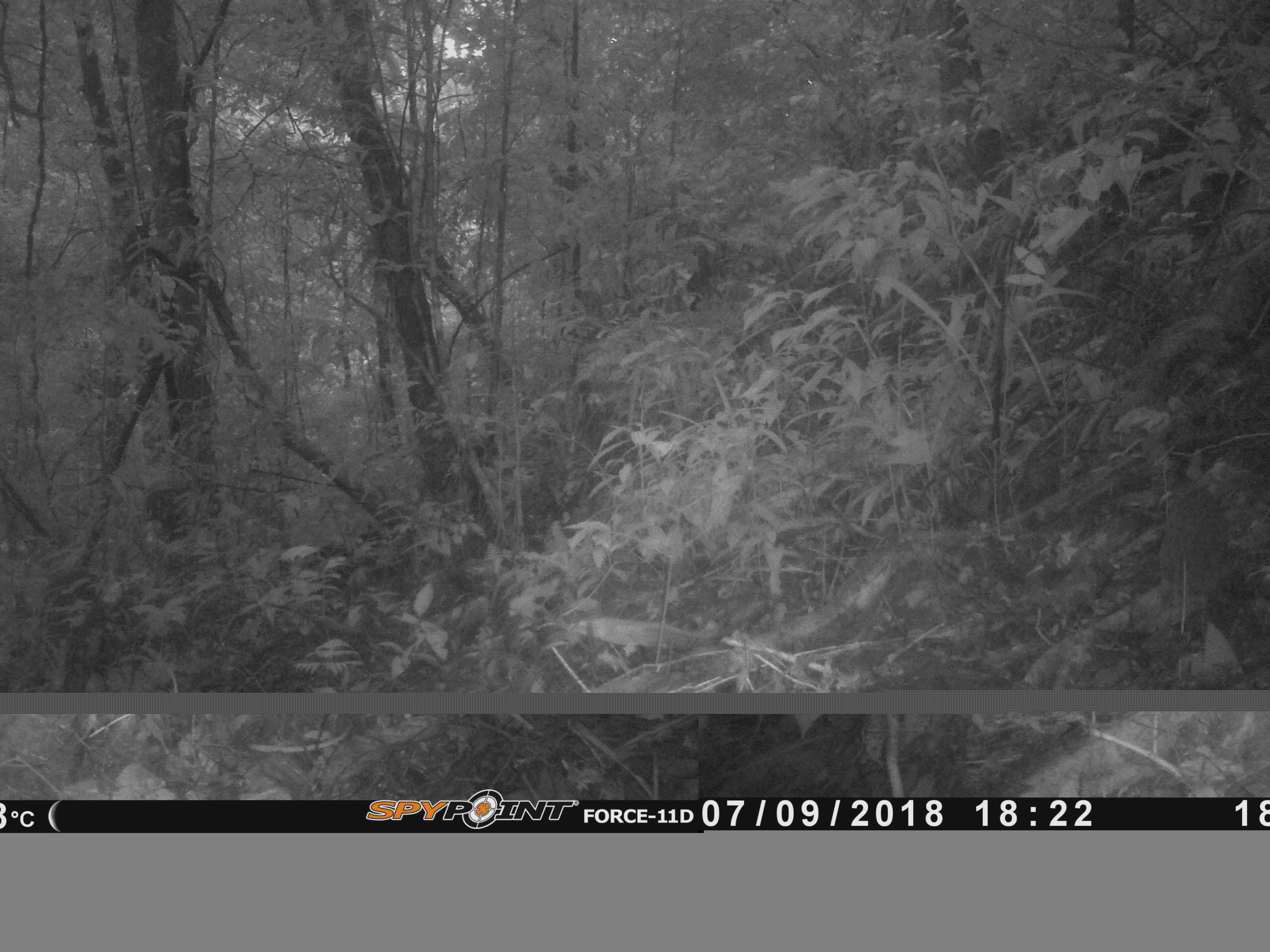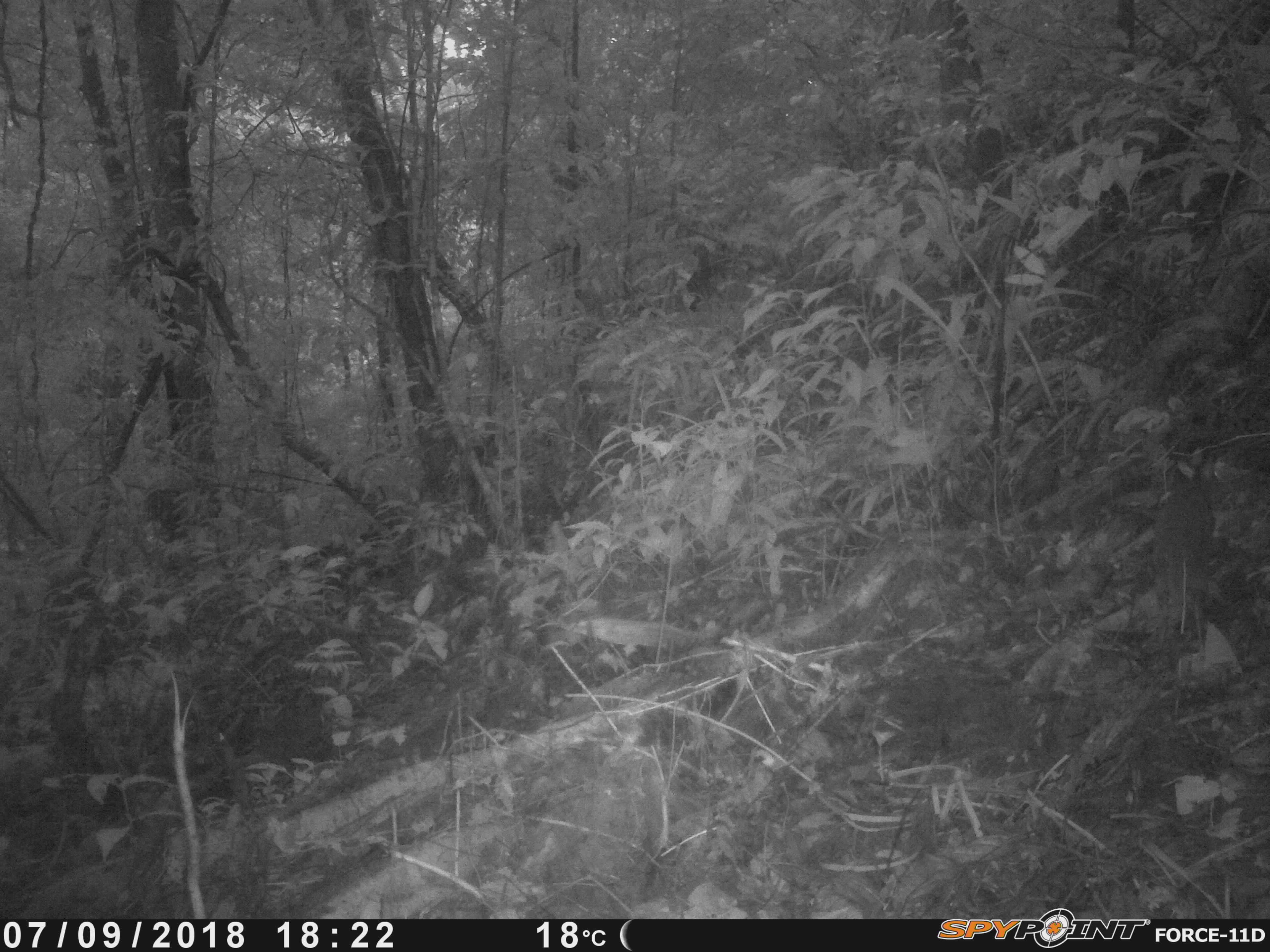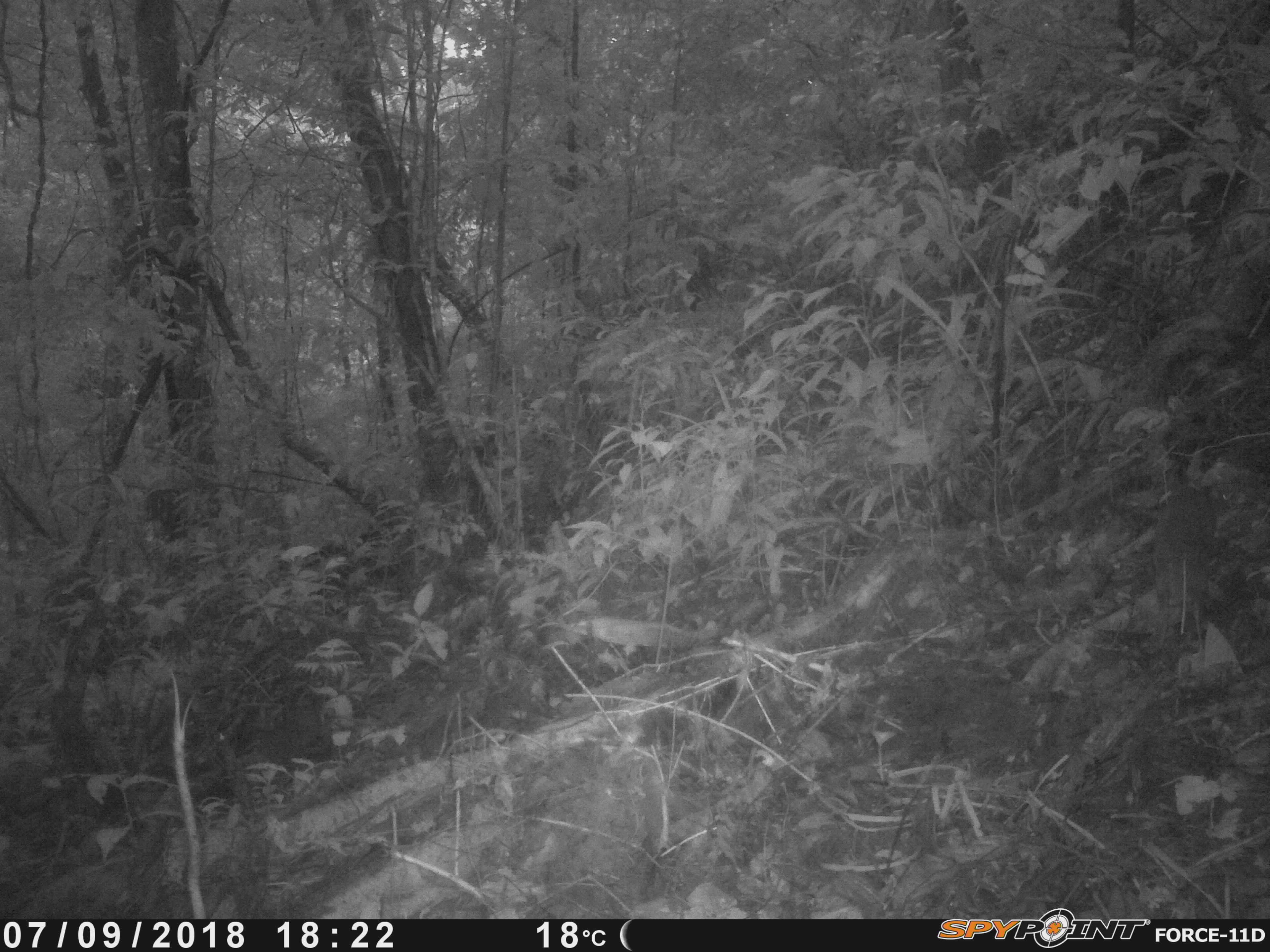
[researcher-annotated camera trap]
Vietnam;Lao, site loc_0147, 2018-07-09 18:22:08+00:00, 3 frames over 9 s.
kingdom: Animalia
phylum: Chordata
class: Mammalia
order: Artiodactyla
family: Tragulidae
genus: Moschiola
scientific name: Moschiola meminna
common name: chevrotain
Chevrotain (Moschiola meminna). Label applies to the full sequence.